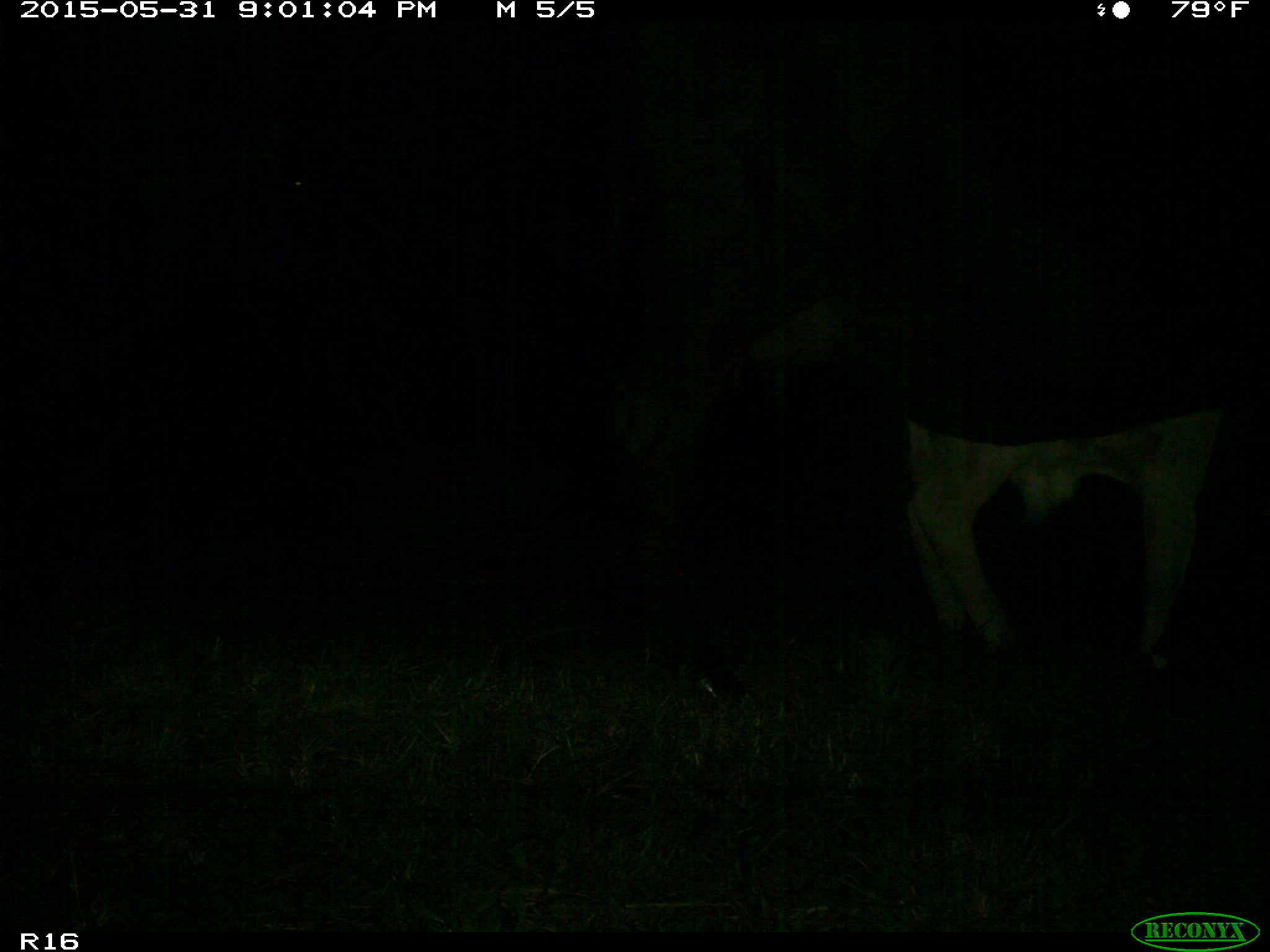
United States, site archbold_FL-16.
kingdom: Animalia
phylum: Chordata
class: Mammalia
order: Artiodactyla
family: Bovidae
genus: Bos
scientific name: Bos taurus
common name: domestic cow